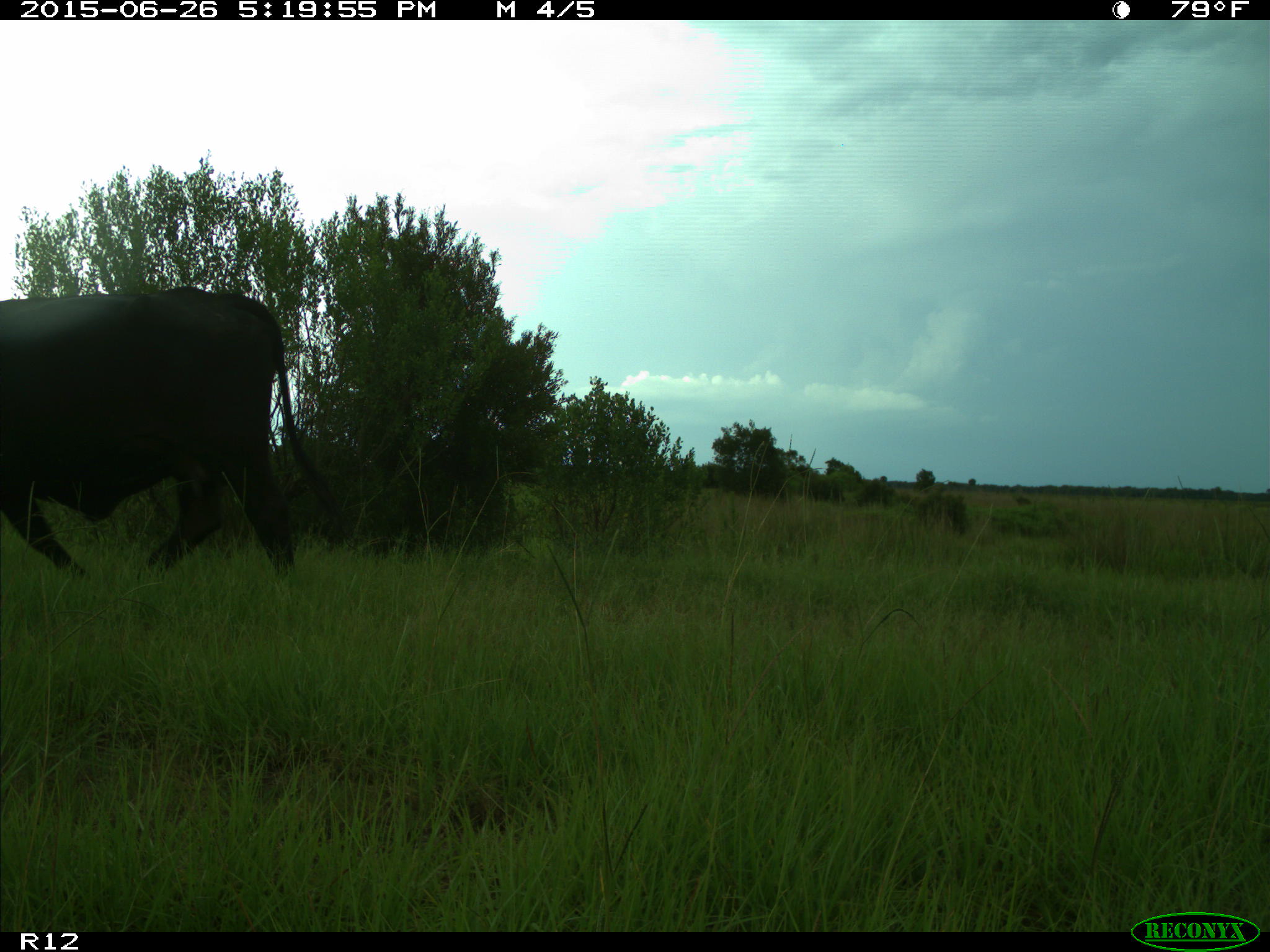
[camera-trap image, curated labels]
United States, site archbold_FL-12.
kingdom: Animalia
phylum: Chordata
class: Mammalia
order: Artiodactyla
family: Bovidae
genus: Bos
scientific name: Bos taurus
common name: domestic cow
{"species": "Bos taurus (domestic cow)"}